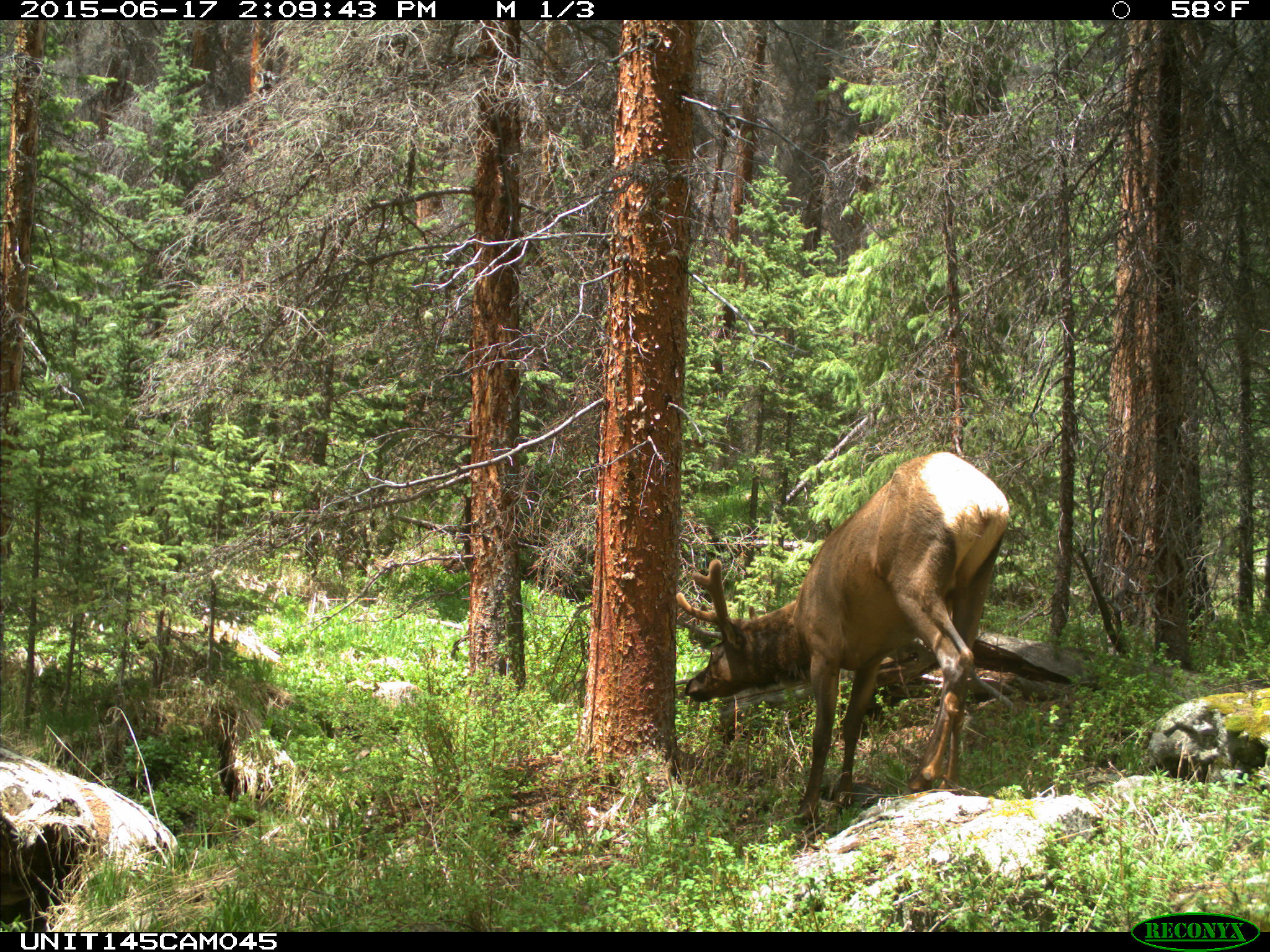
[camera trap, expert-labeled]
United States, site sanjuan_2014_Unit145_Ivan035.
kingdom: Animalia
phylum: Chordata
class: Mammalia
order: Artiodactyla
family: Cervidae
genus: Cervus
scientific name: Cervus elaphus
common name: red deer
Cervus elaphus (red deer).